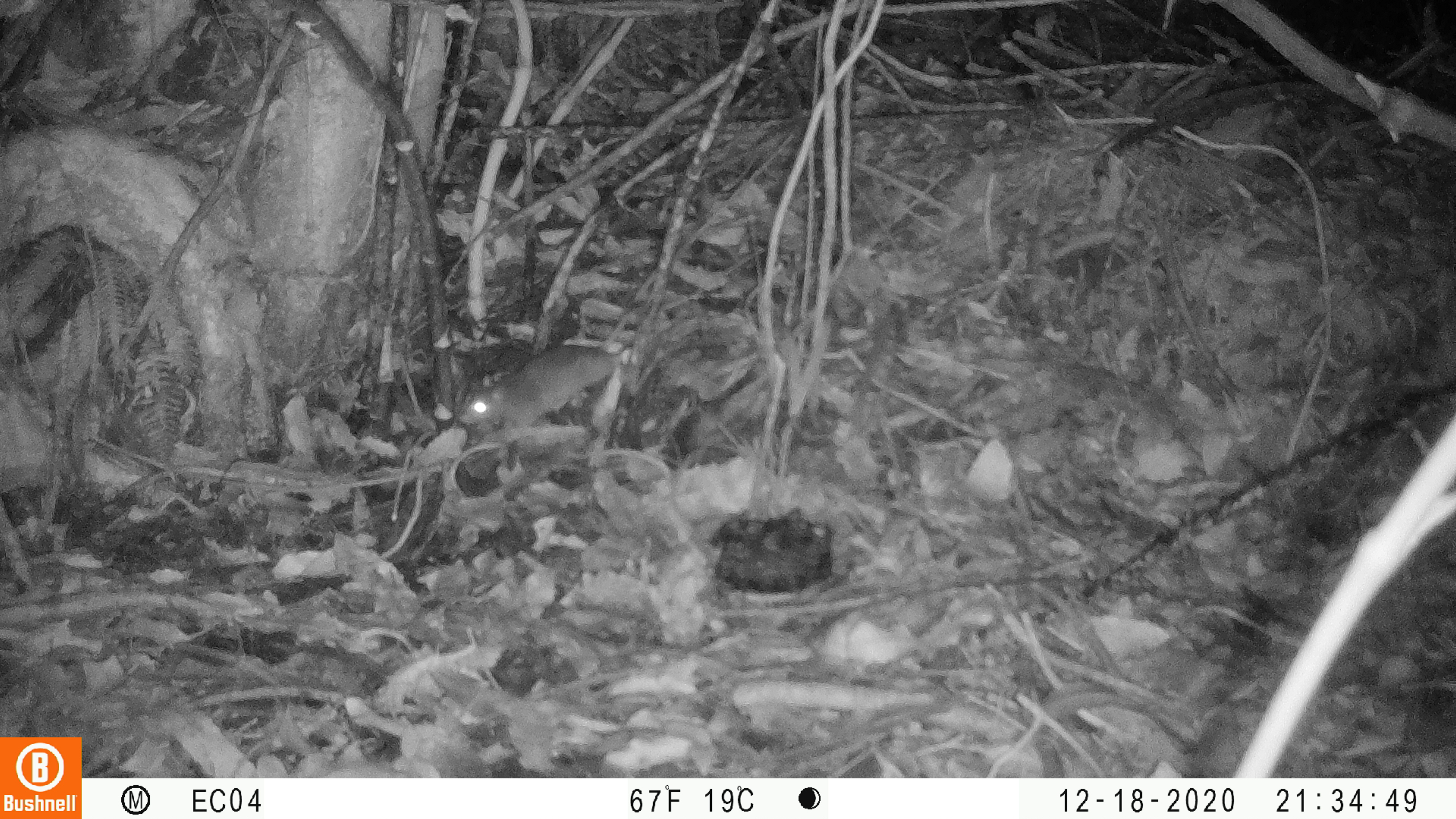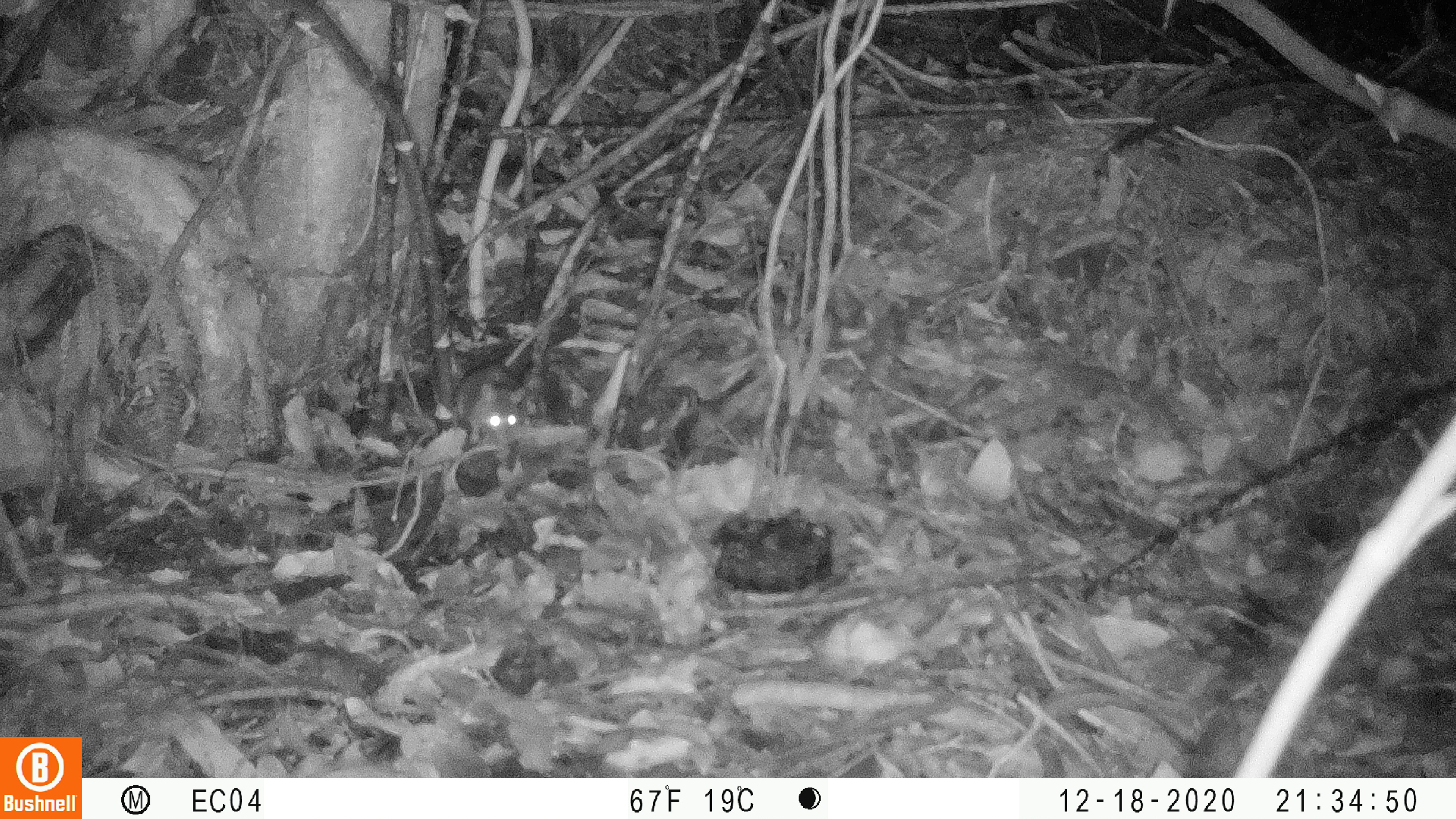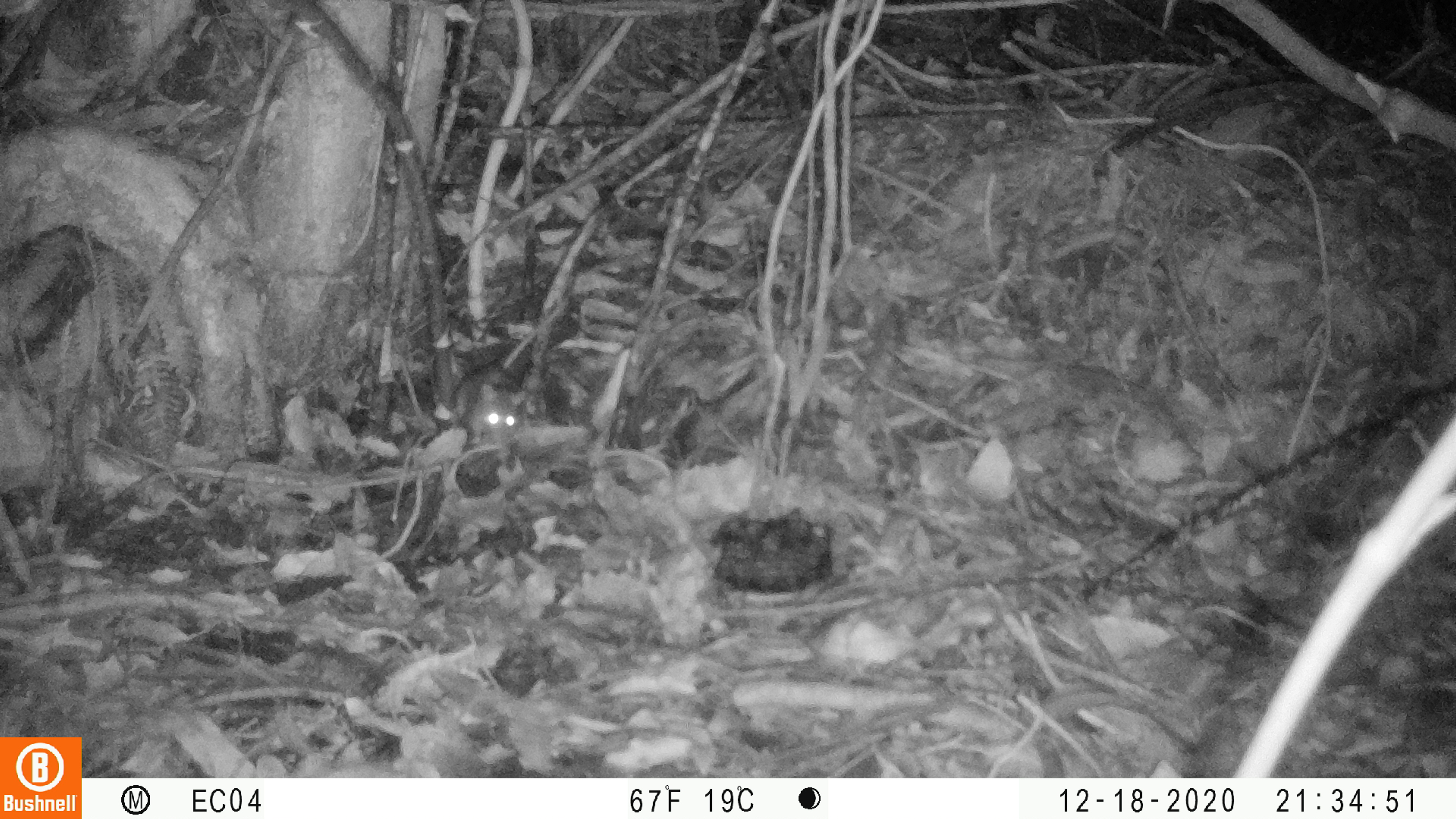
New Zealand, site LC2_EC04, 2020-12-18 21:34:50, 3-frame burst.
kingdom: Animalia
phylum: Chordata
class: Mammalia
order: Rodentia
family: Muridae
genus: Rattus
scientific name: Rattus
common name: rat